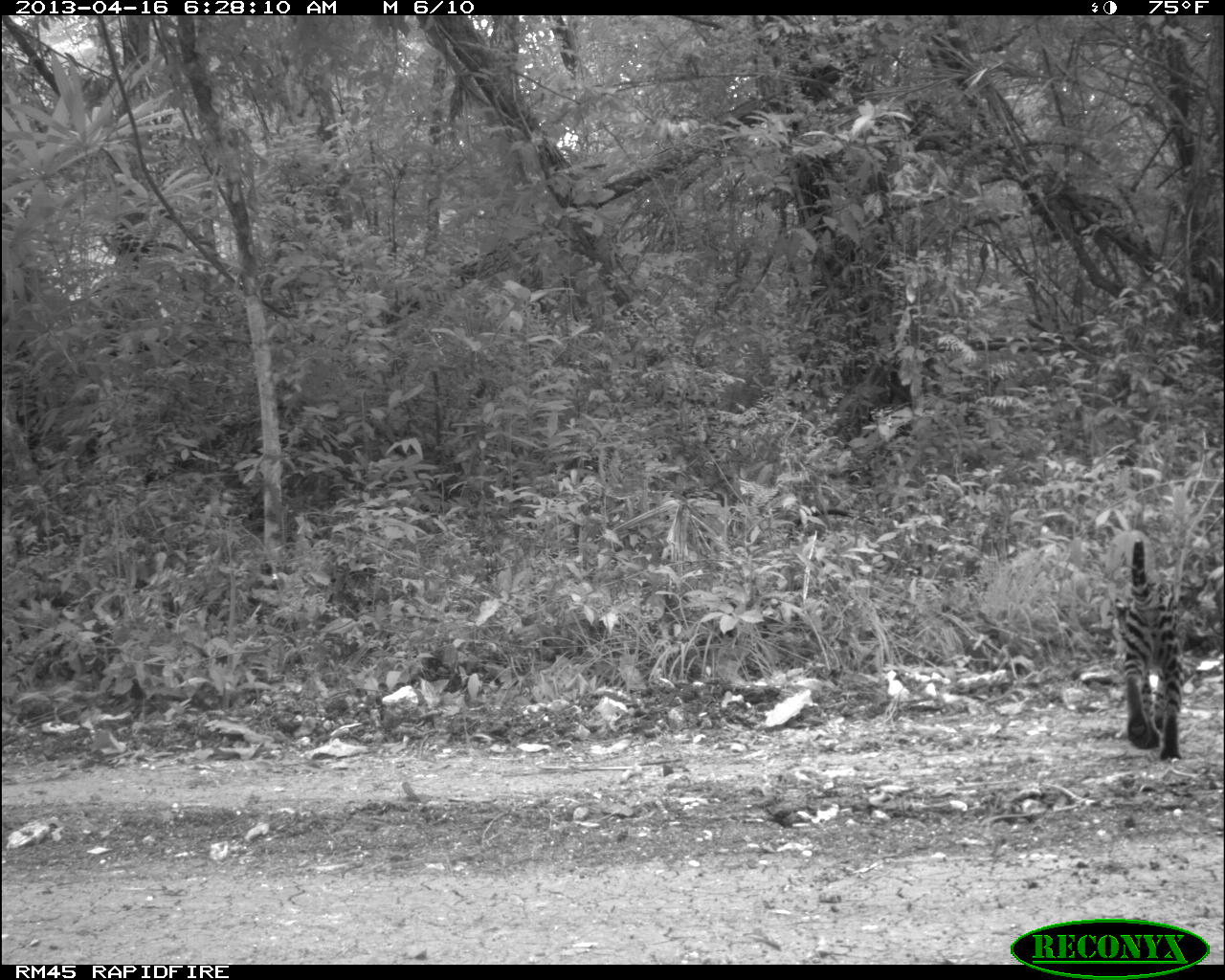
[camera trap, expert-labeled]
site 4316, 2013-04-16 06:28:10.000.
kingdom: Animalia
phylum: Chordata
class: Mammalia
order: Carnivora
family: Felidae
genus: Leopardus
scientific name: Leopardus pardalis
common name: ocelot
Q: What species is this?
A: Leopardus pardalis (ocelot).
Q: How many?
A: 1.